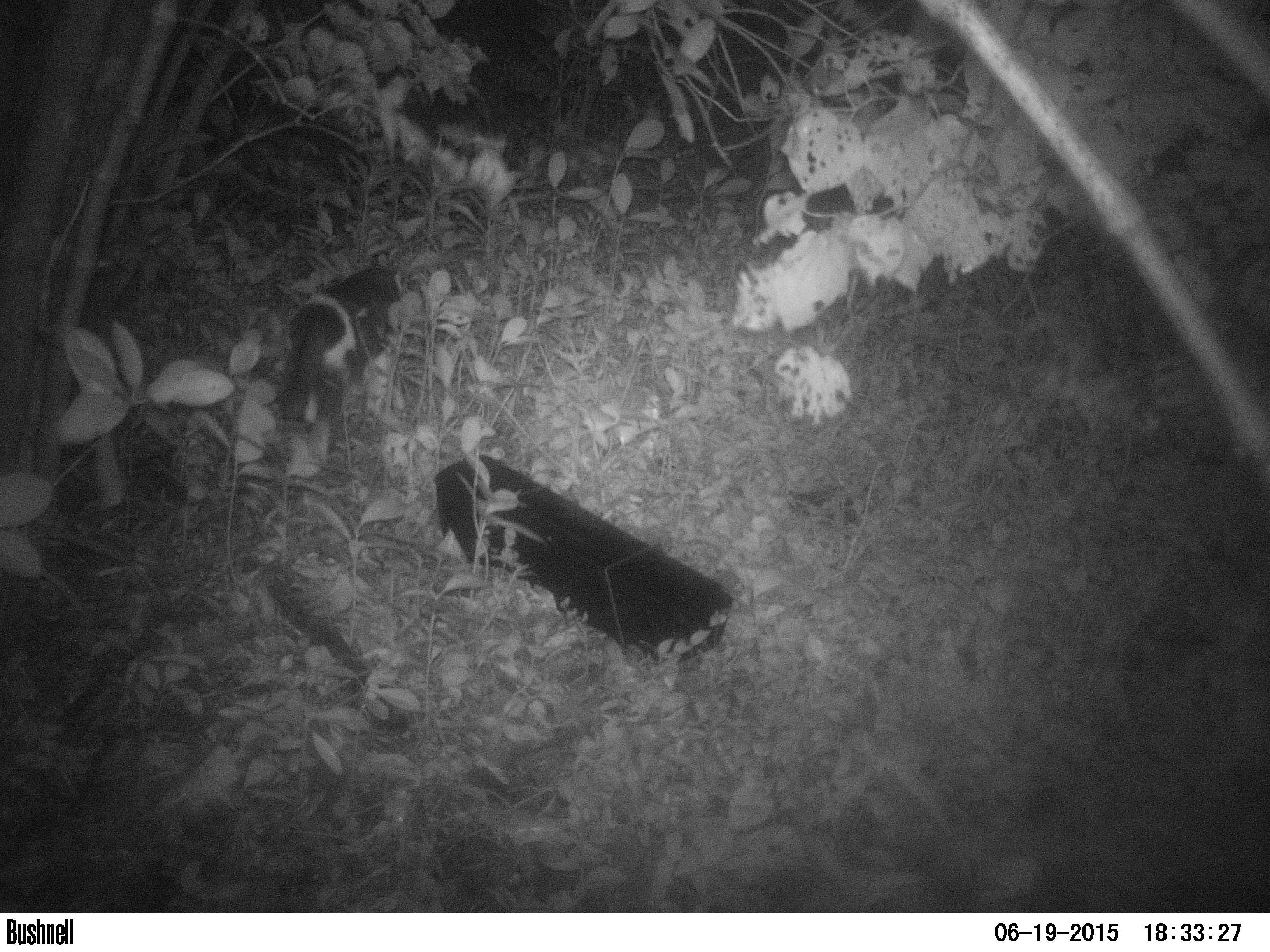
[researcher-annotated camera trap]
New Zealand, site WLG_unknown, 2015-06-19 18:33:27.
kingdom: Animalia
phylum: Chordata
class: Mammalia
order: Carnivora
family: Felidae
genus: Felis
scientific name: Felis catus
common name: domestic cat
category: cat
Cat (domestic cat) (Felis catus).